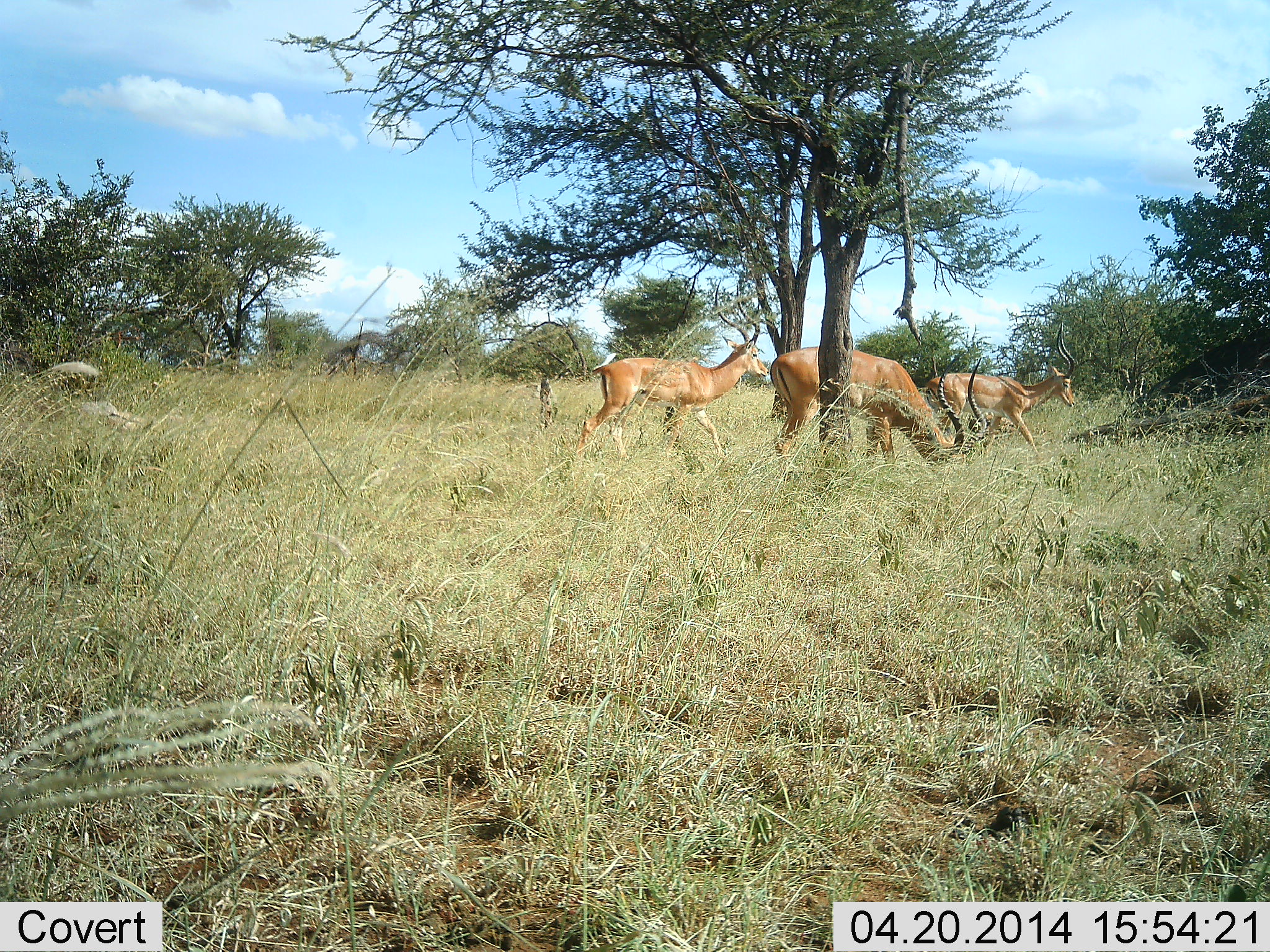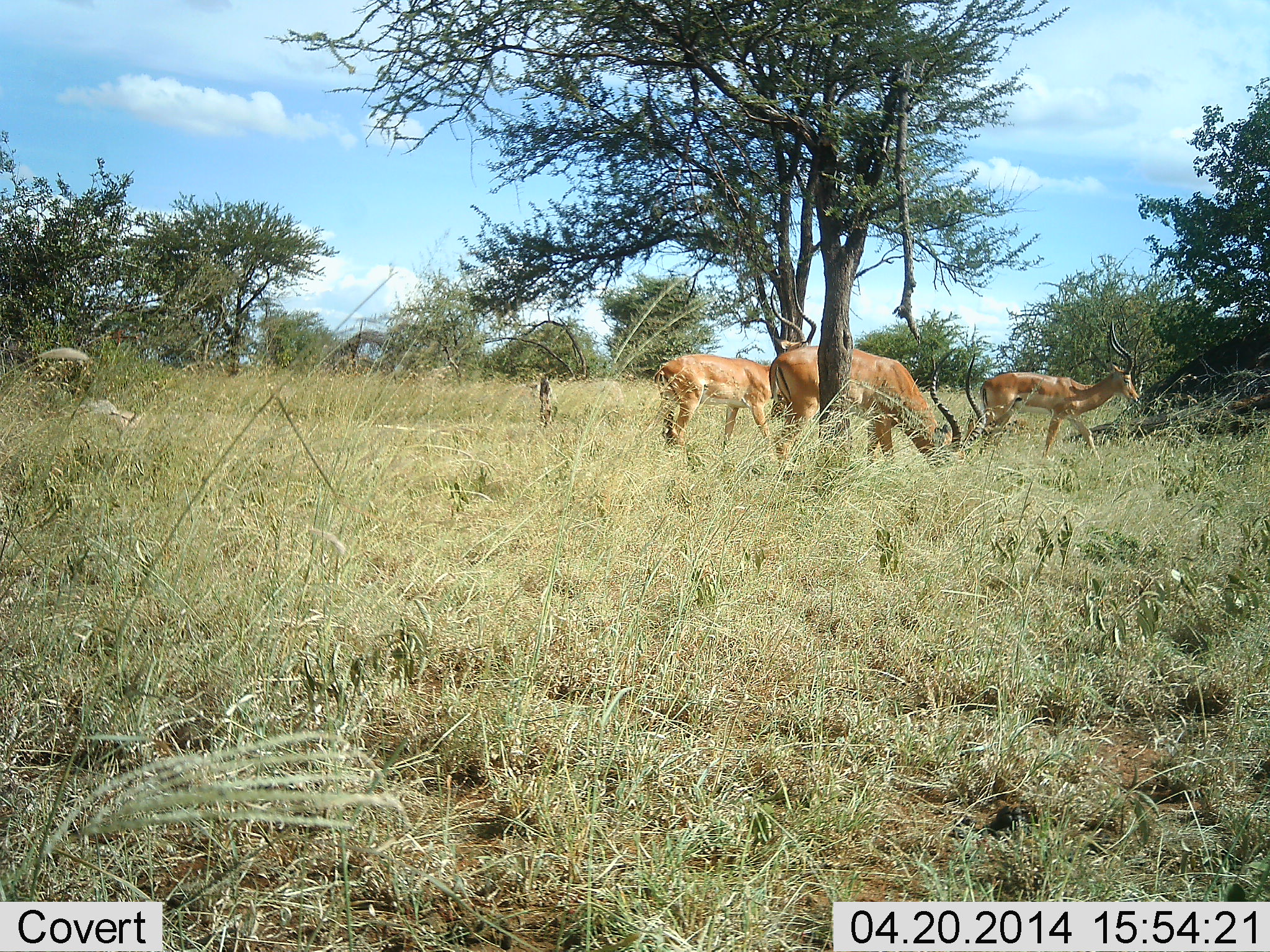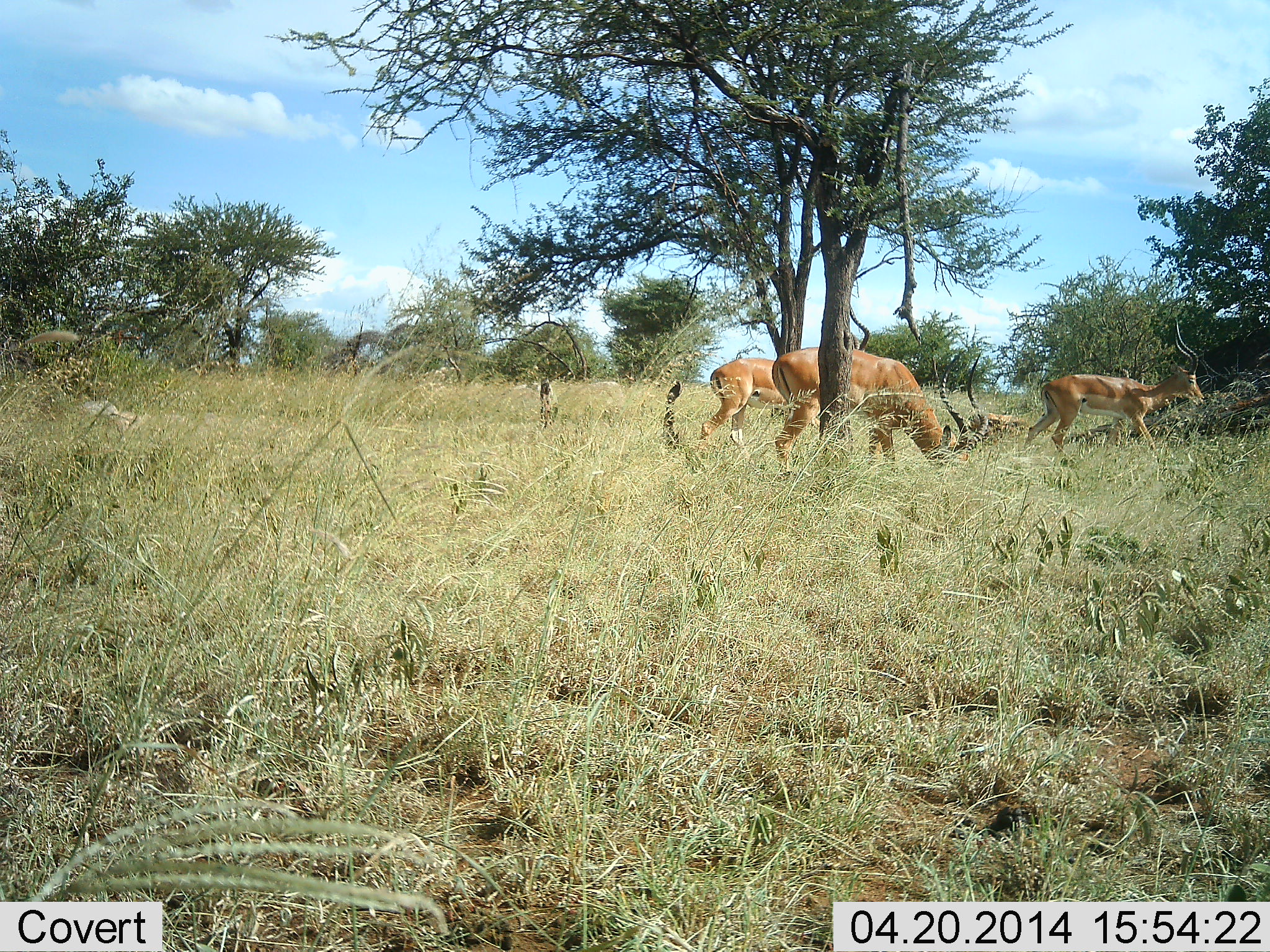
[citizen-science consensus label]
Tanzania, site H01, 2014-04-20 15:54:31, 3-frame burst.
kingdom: Animalia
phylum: Chordata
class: Mammalia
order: Artiodactyla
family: Bovidae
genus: Aepyceros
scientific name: Aepyceros melampus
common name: impala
Impala (Aepyceros melampus), count 3. Behavior (volunteer vote fractions): standing 30%, resting 0%, moving 50%, interacting 0%. Young present (vote fraction): 0%. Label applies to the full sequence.